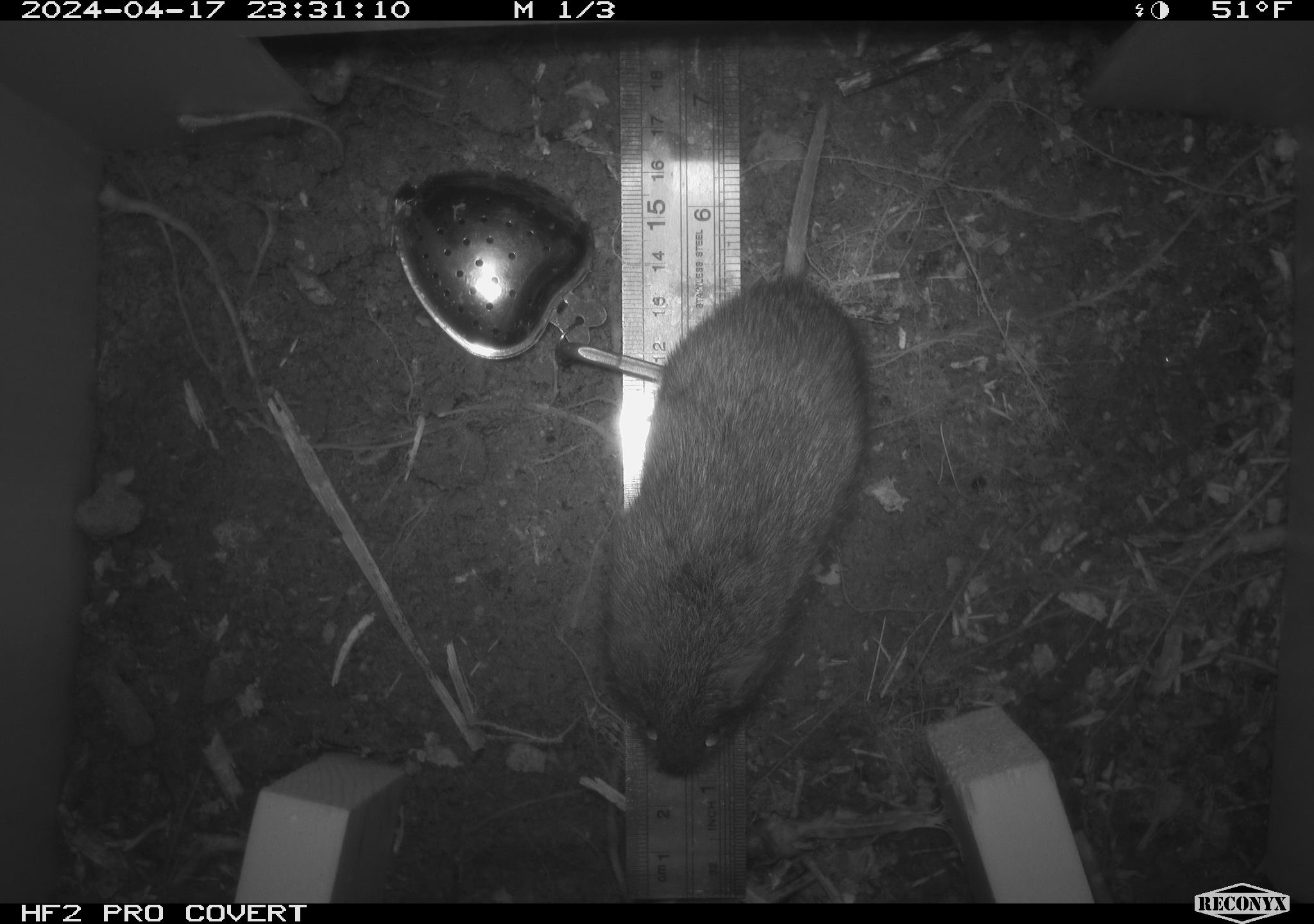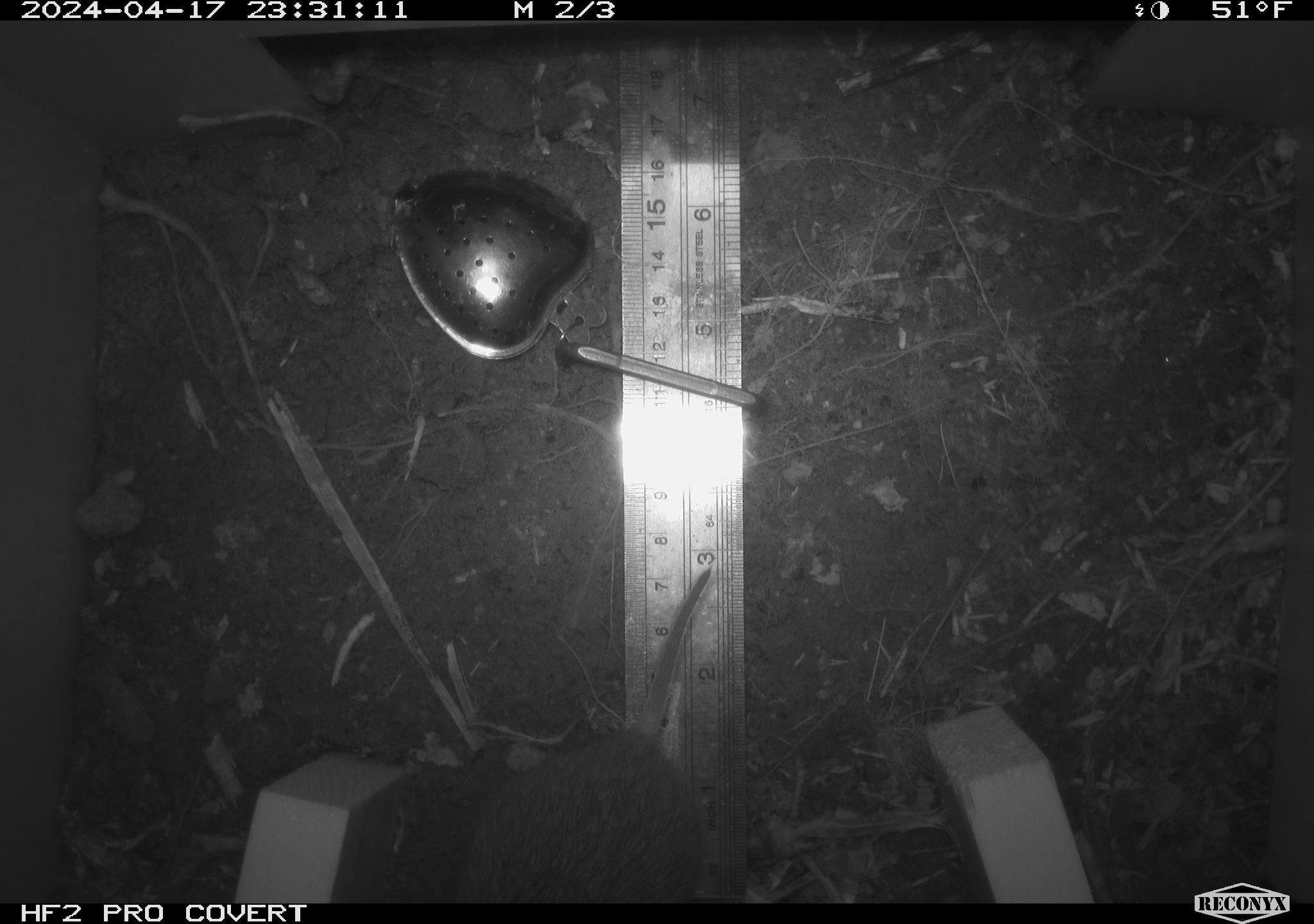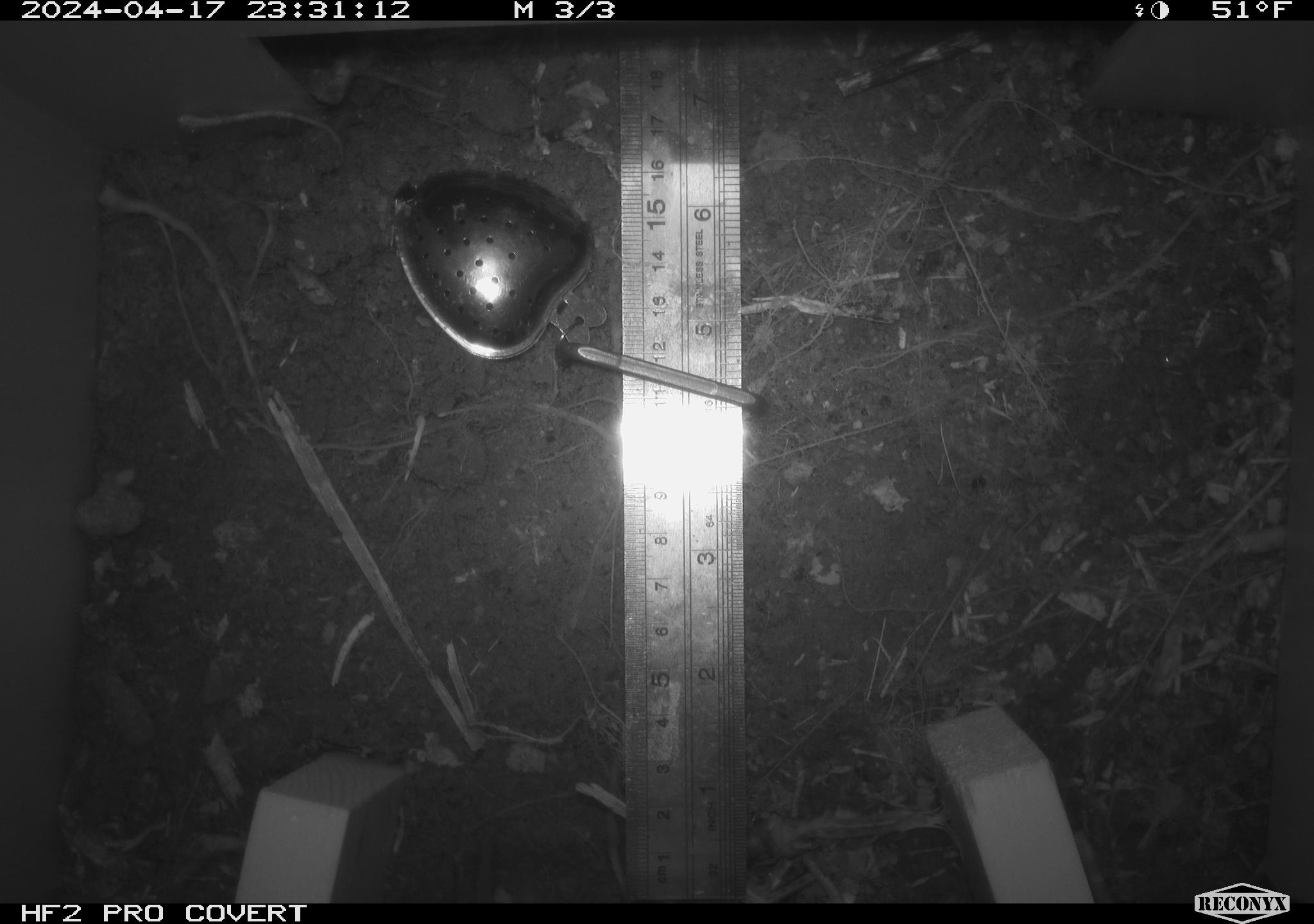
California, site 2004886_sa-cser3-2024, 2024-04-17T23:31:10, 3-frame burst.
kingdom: Animalia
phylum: Chordata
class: Mammalia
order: Rodentia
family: Cricetidae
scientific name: Cricetidae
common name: hamsters, voles, lemmings, and allies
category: cricetidae family